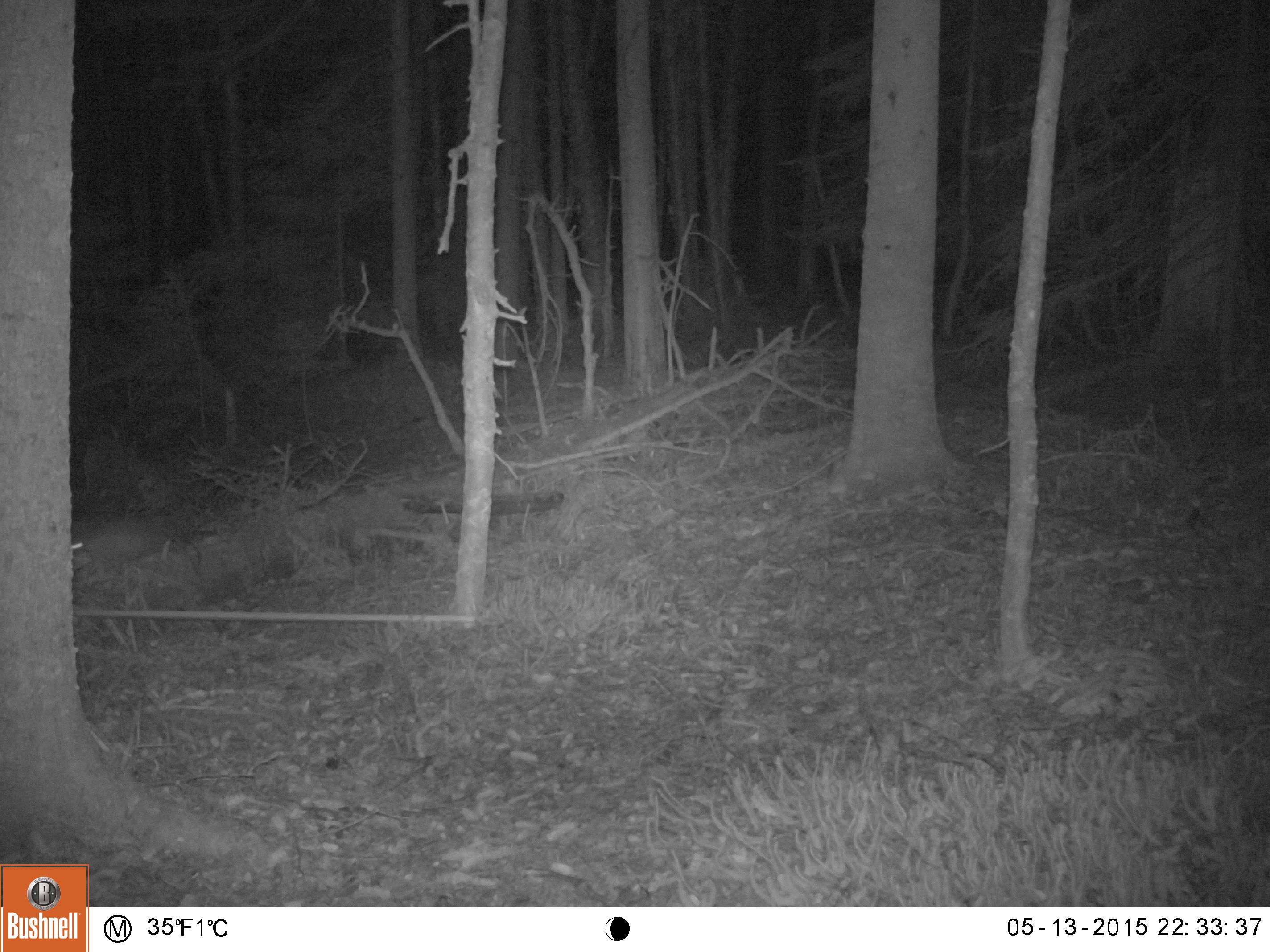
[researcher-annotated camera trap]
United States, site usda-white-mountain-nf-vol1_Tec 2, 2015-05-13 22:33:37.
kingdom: Animalia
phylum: Chordata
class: Mammalia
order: Lagomorpha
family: Leporidae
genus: Lepus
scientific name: Lepus americanus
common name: snowshoe hare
Snowshoe hare (Lepus americanus).